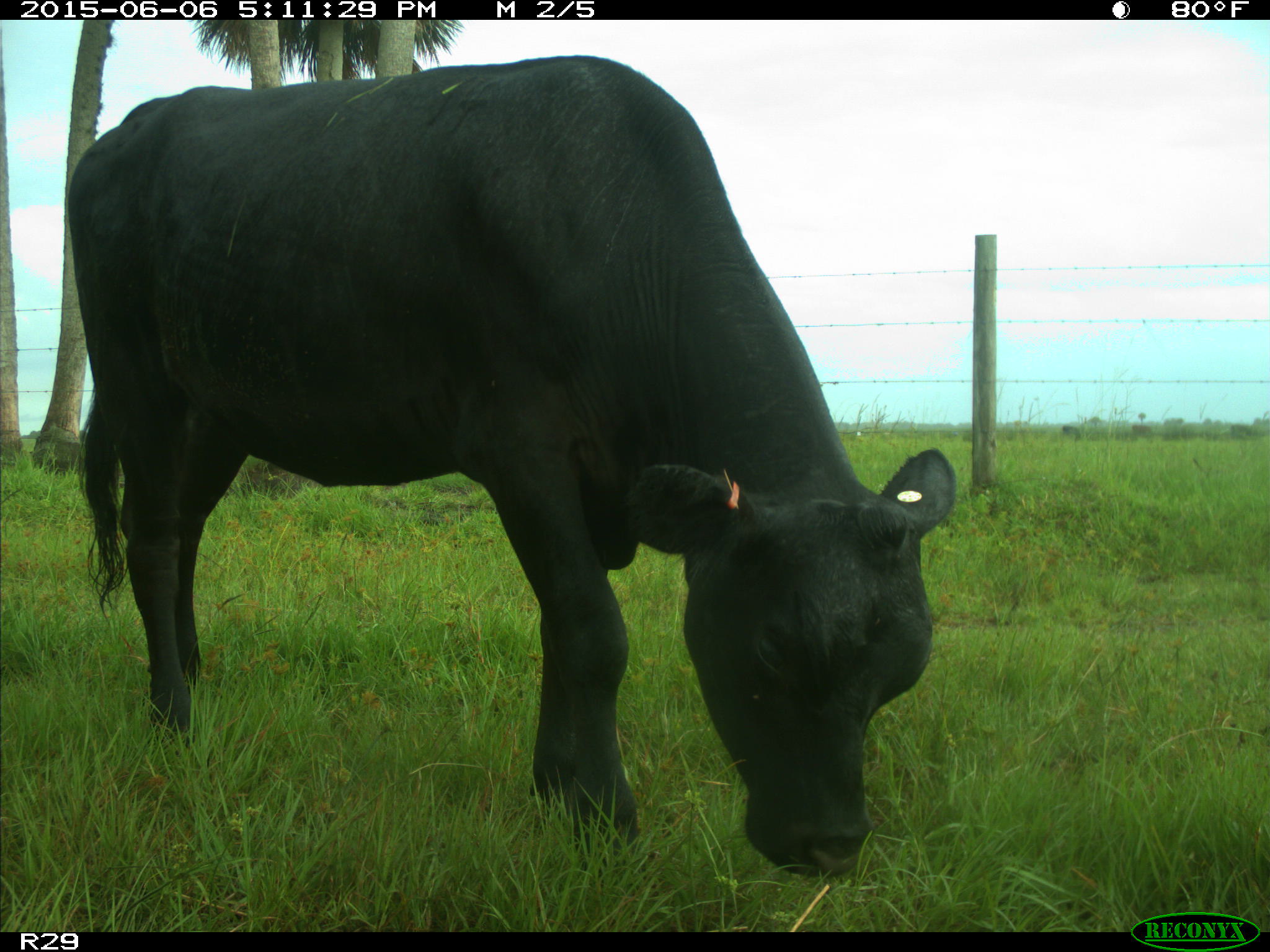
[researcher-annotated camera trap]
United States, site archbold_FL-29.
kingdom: Animalia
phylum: Chordata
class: Mammalia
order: Artiodactyla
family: Bovidae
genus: Bos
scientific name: Bos taurus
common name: domestic cow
Bos taurus (domestic cow).